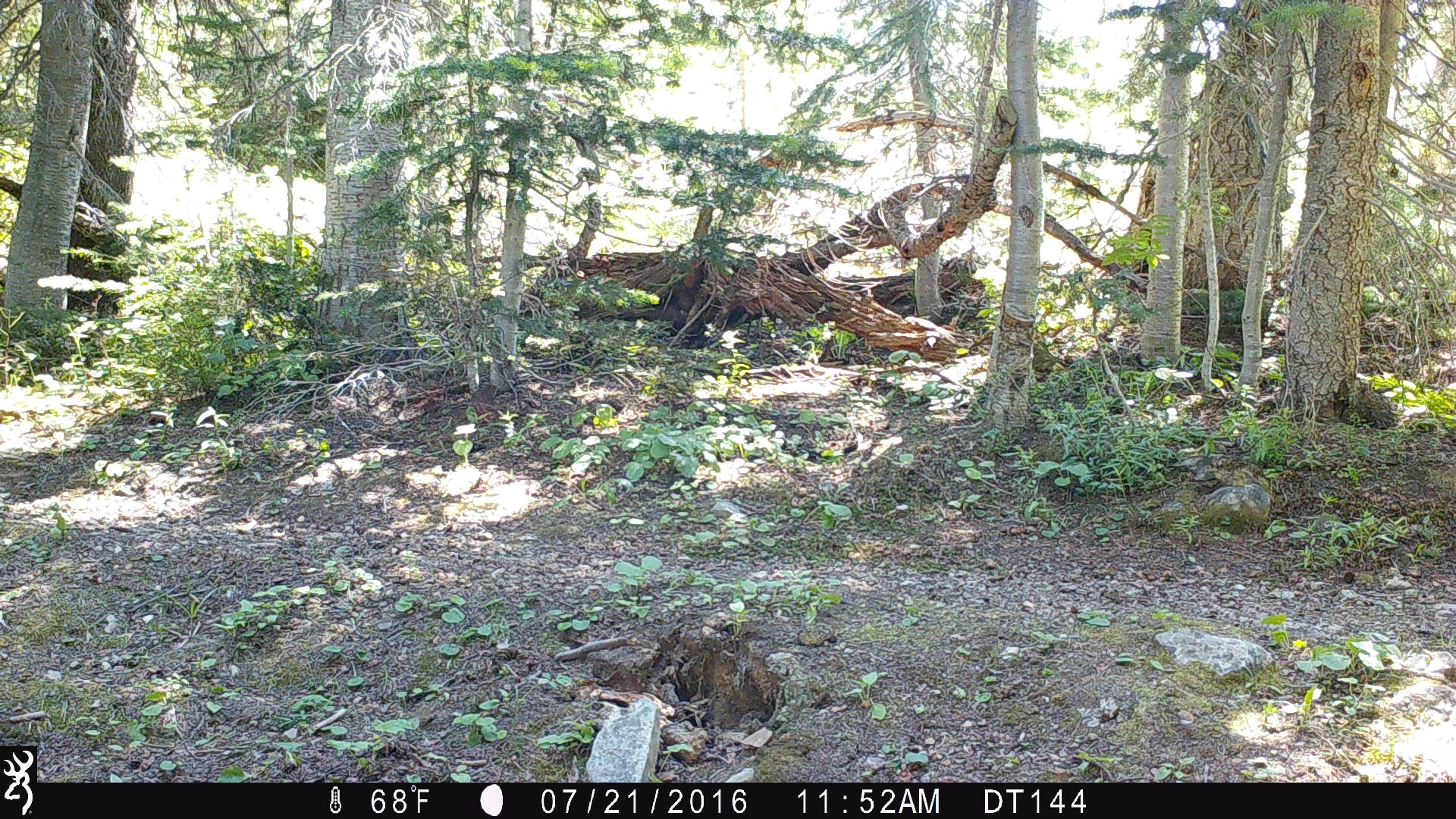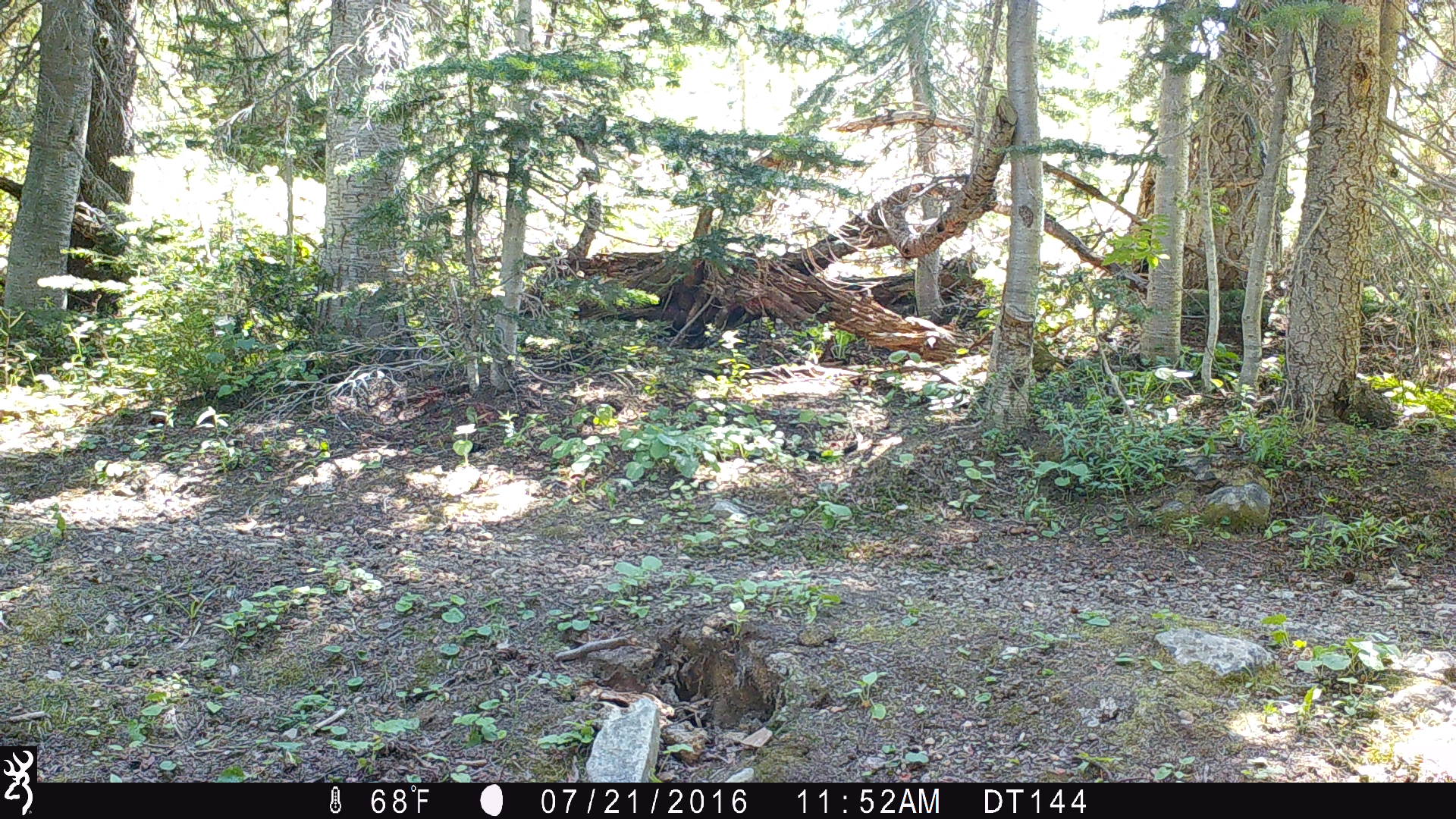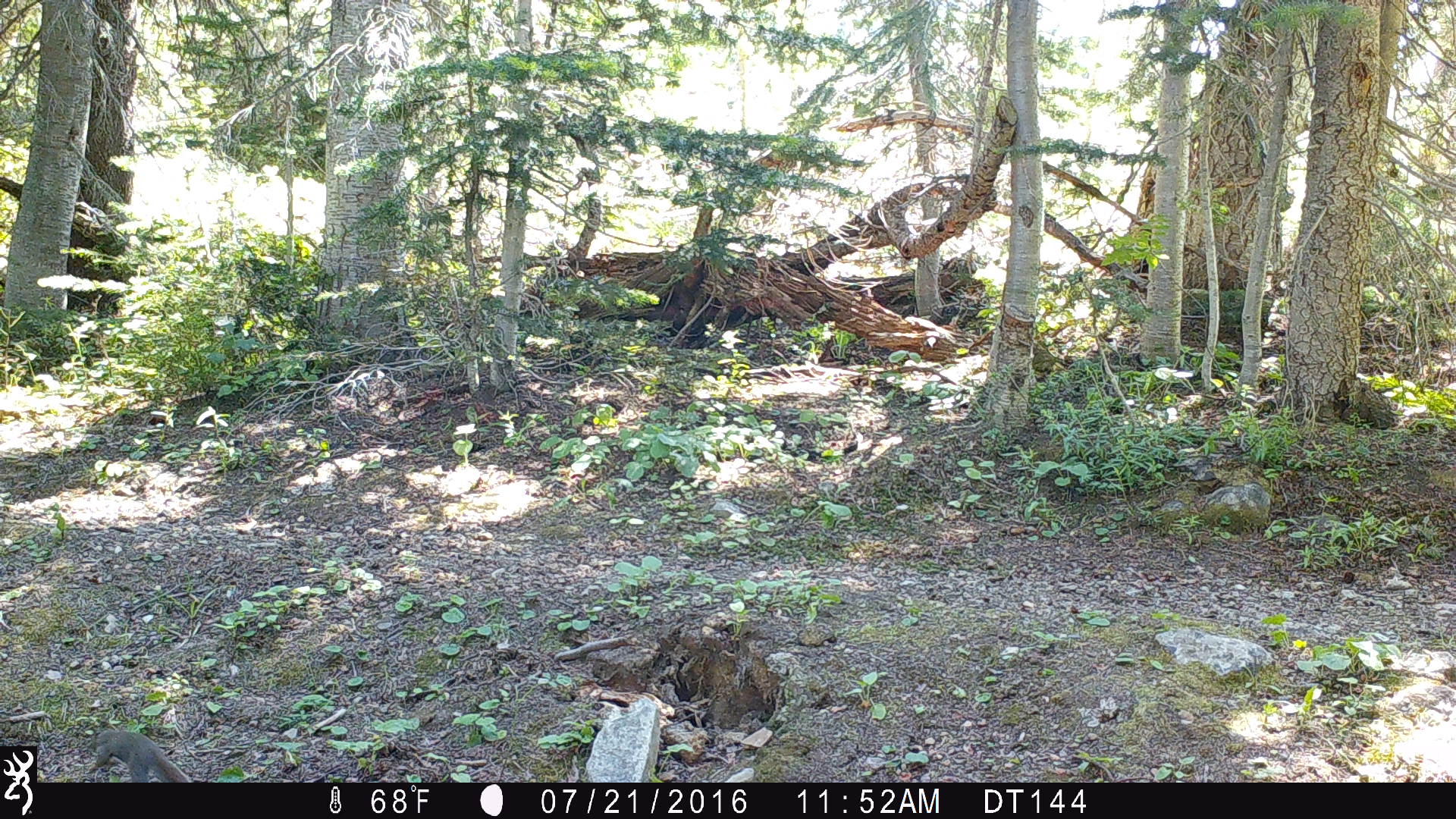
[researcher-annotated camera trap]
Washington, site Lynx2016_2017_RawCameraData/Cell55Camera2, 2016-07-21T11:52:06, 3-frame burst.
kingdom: Animalia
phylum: Chordata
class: Mammalia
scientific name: Mammalia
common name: small mammal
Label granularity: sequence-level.